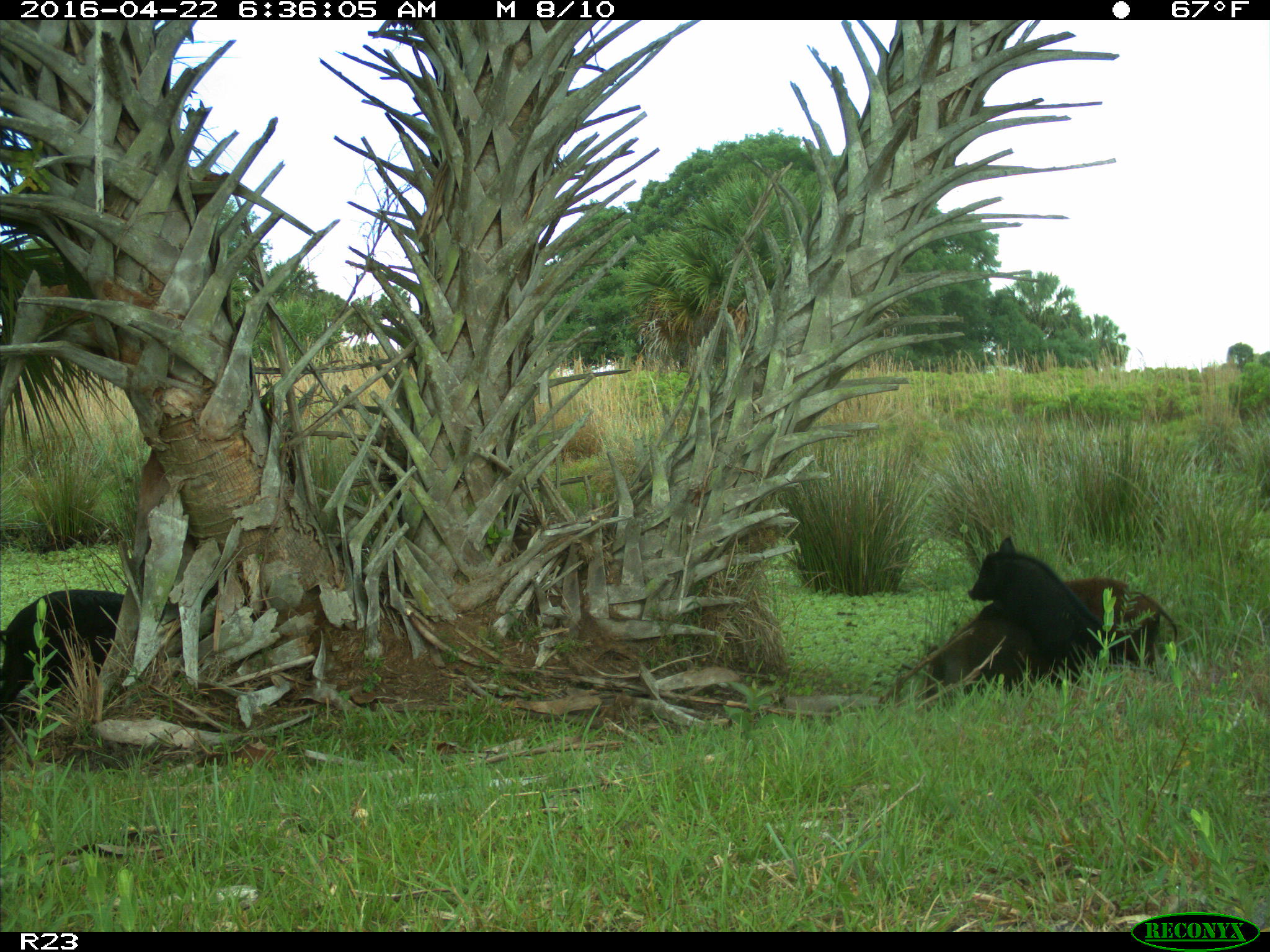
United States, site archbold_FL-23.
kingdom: Animalia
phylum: Chordata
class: Mammalia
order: Artiodactyla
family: Suidae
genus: Sus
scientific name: Sus scrofa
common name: wild boar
Sus scrofa (wild boar).